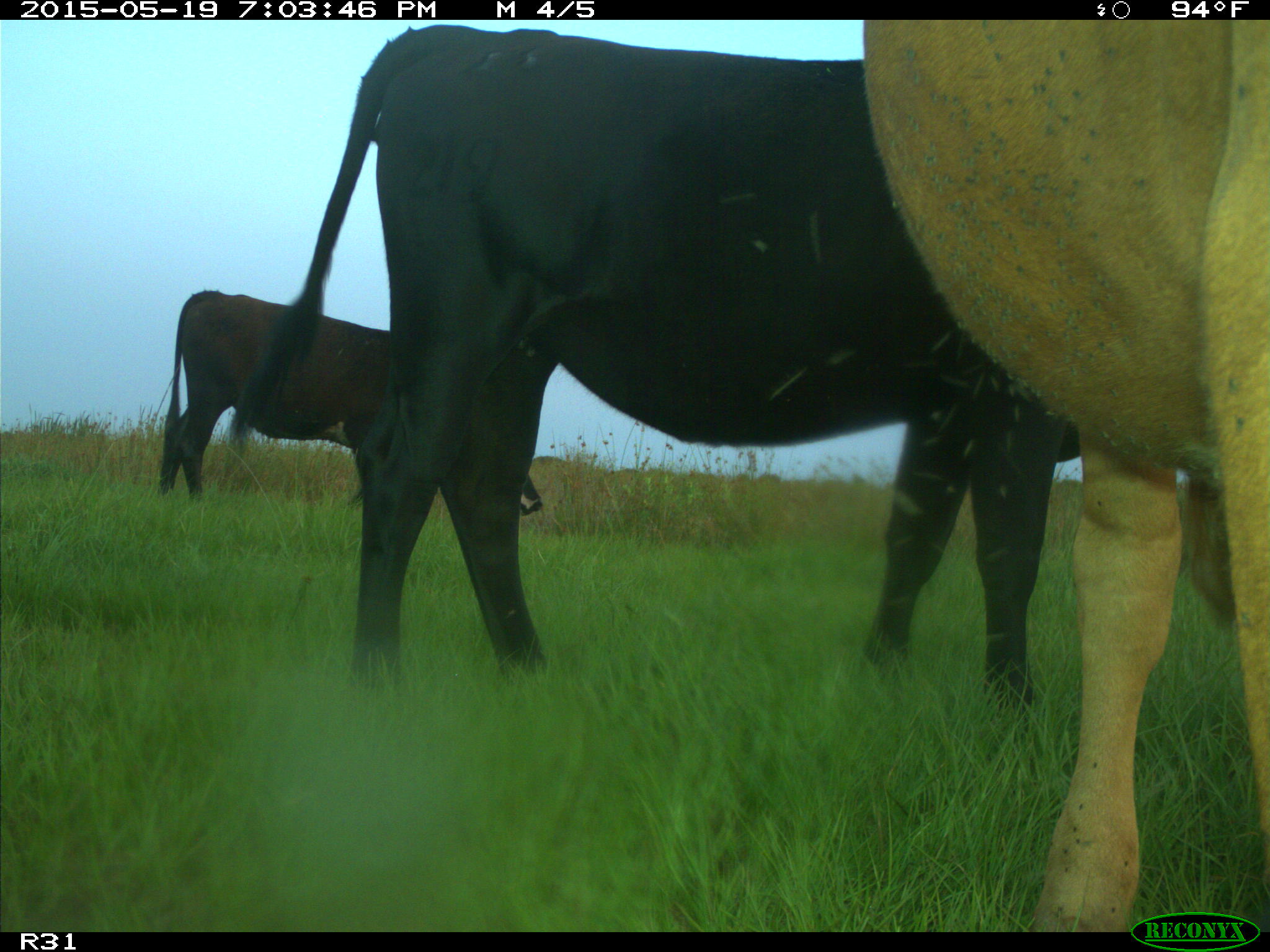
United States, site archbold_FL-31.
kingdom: Animalia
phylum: Chordata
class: Mammalia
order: Artiodactyla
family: Bovidae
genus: Bos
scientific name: Bos taurus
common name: domestic cow